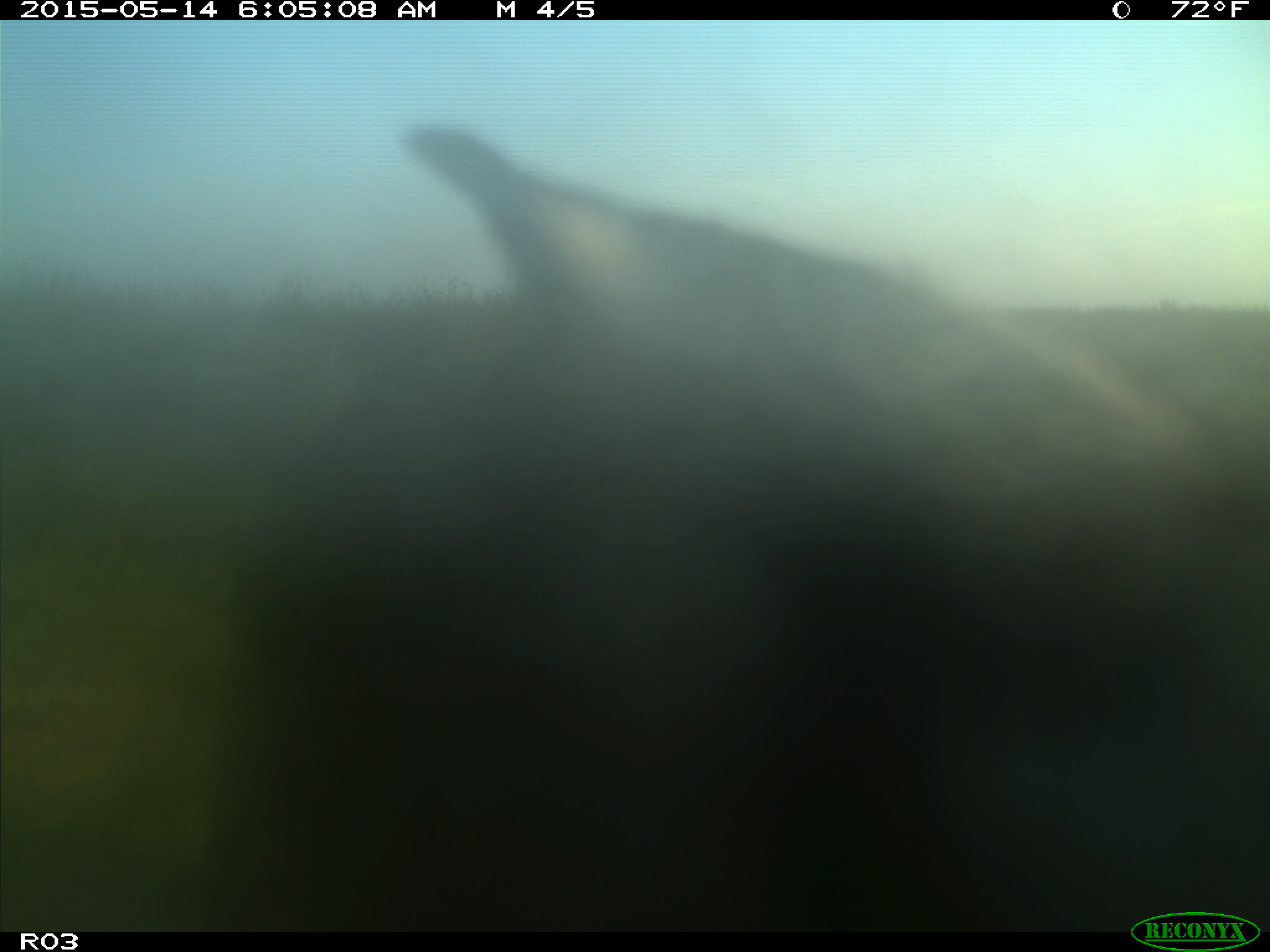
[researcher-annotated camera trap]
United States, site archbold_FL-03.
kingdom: Animalia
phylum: Chordata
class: Mammalia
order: Artiodactyla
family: Bovidae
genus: Bos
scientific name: Bos taurus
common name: domestic cow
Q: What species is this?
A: Bos taurus (domestic cow).